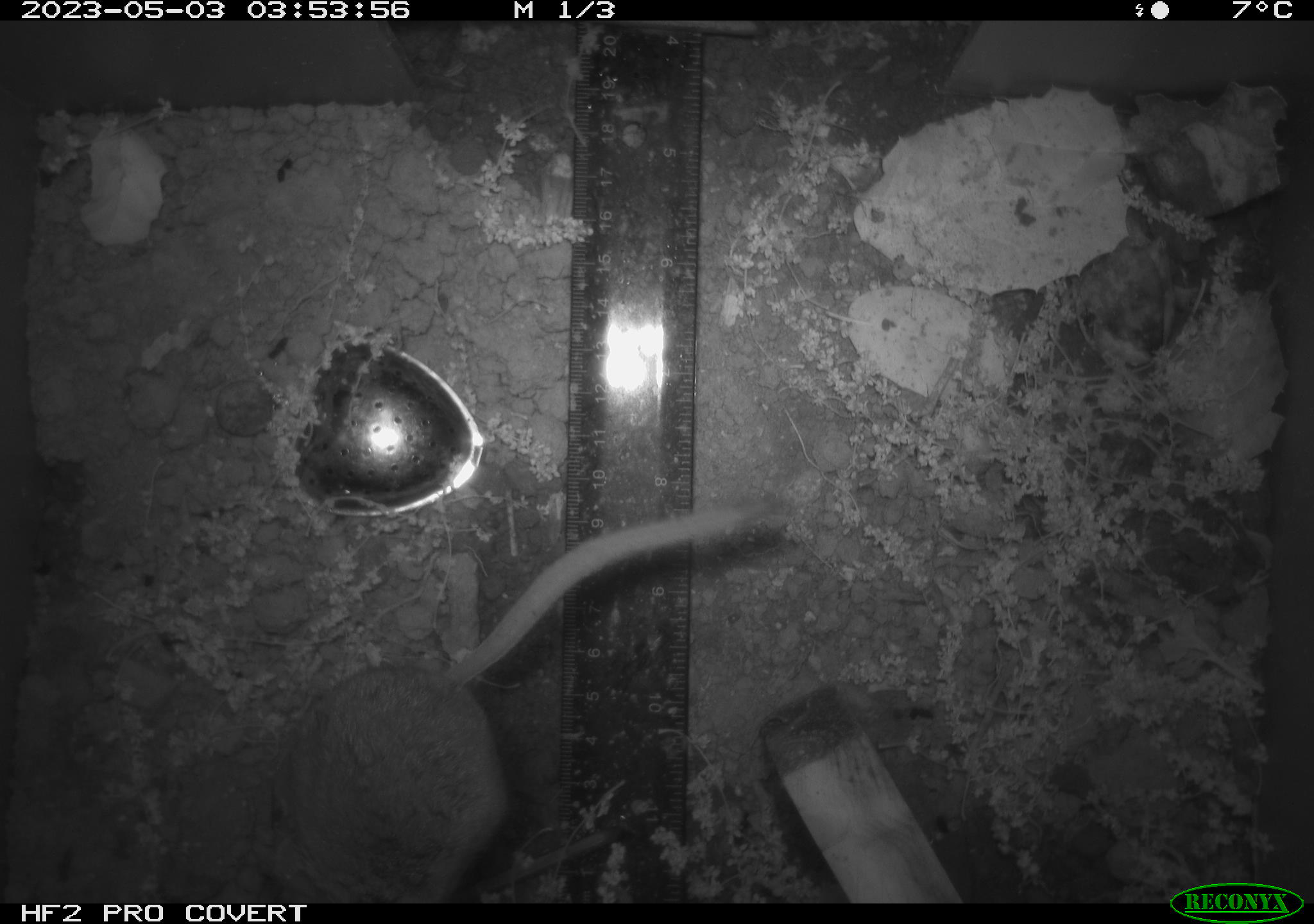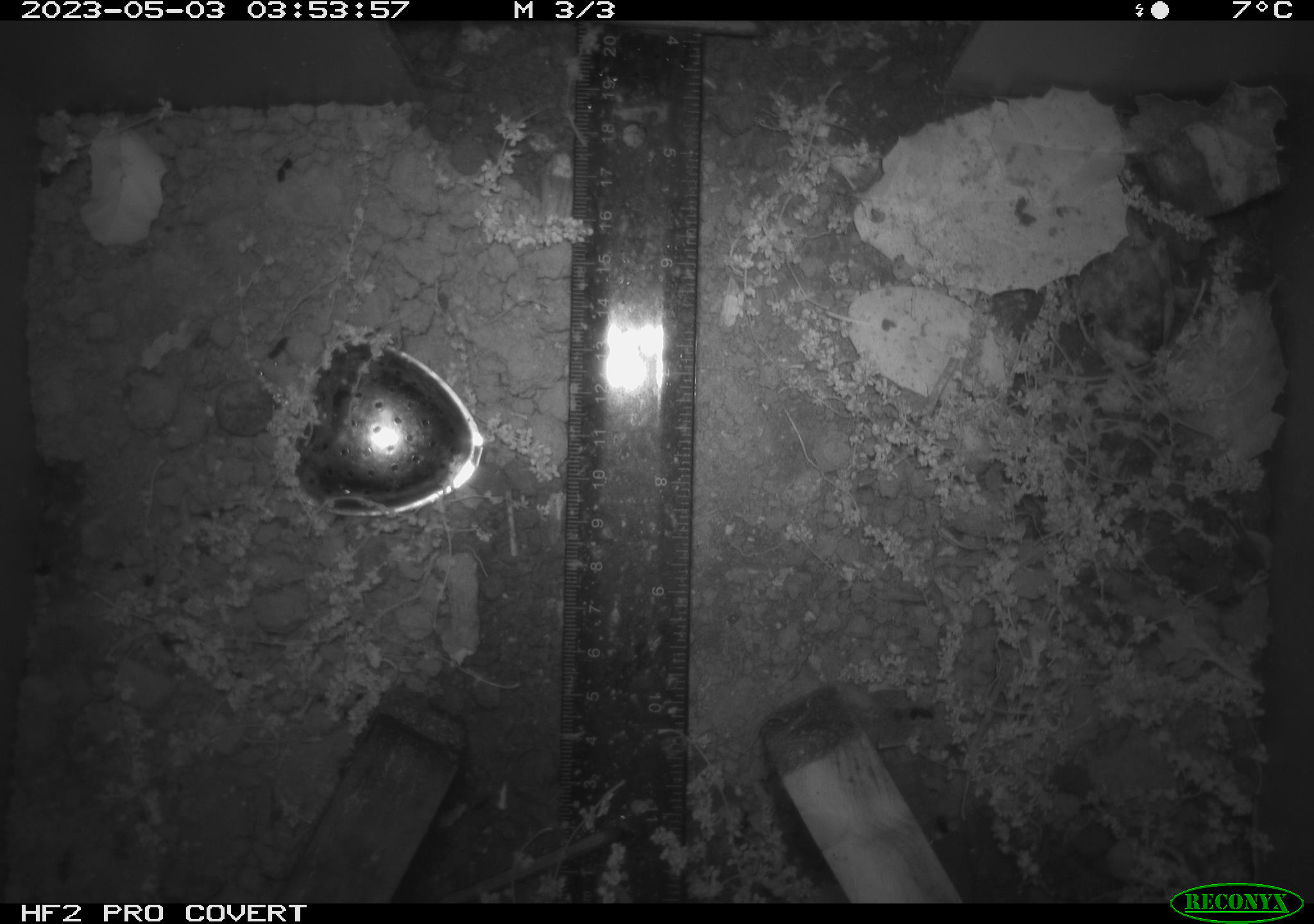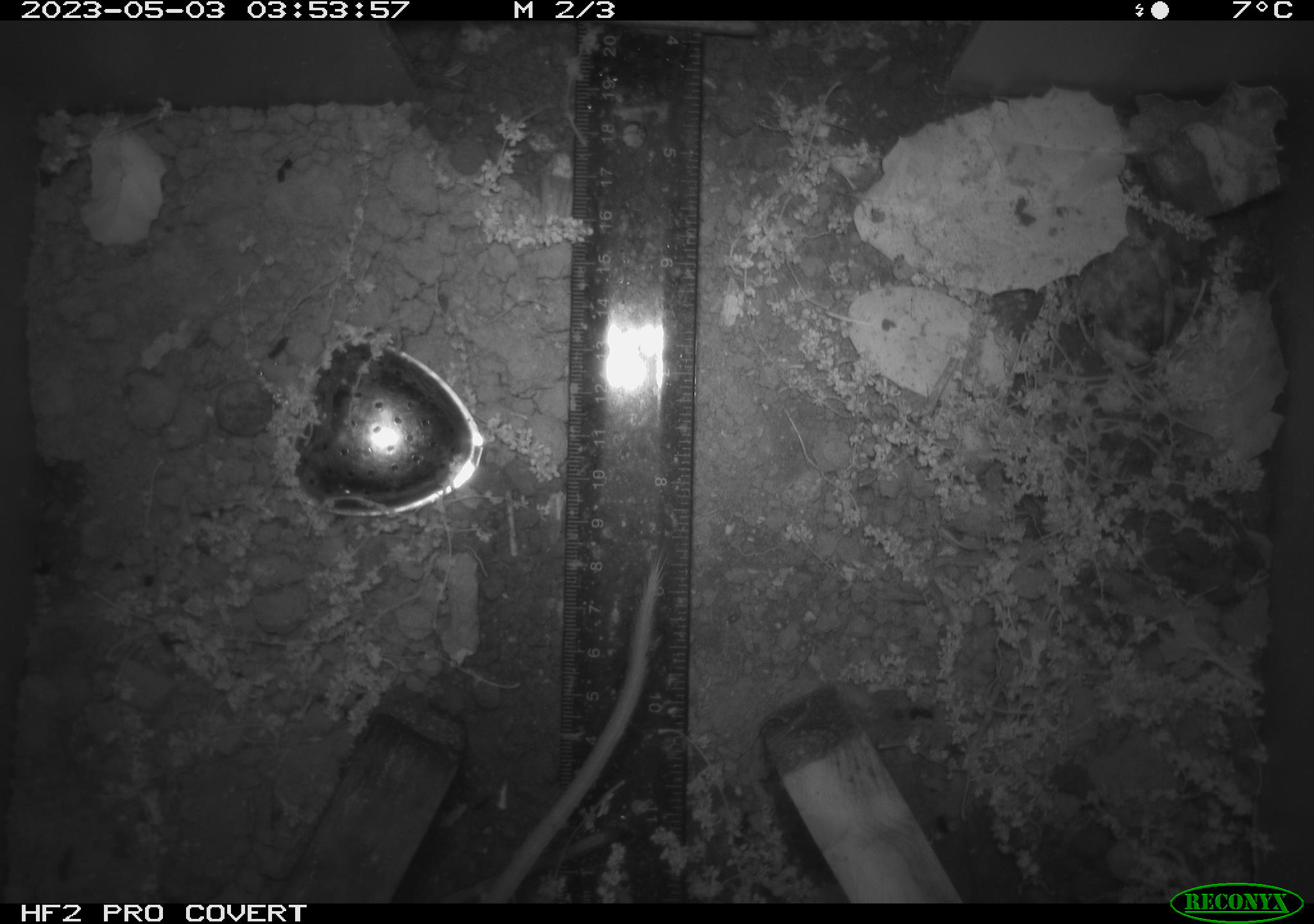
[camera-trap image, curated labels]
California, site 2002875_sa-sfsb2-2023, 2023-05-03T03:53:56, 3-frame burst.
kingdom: Animalia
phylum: Chordata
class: Mammalia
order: Rodentia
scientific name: Rodentia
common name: mouse species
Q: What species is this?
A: Mouse species (Rodentia).